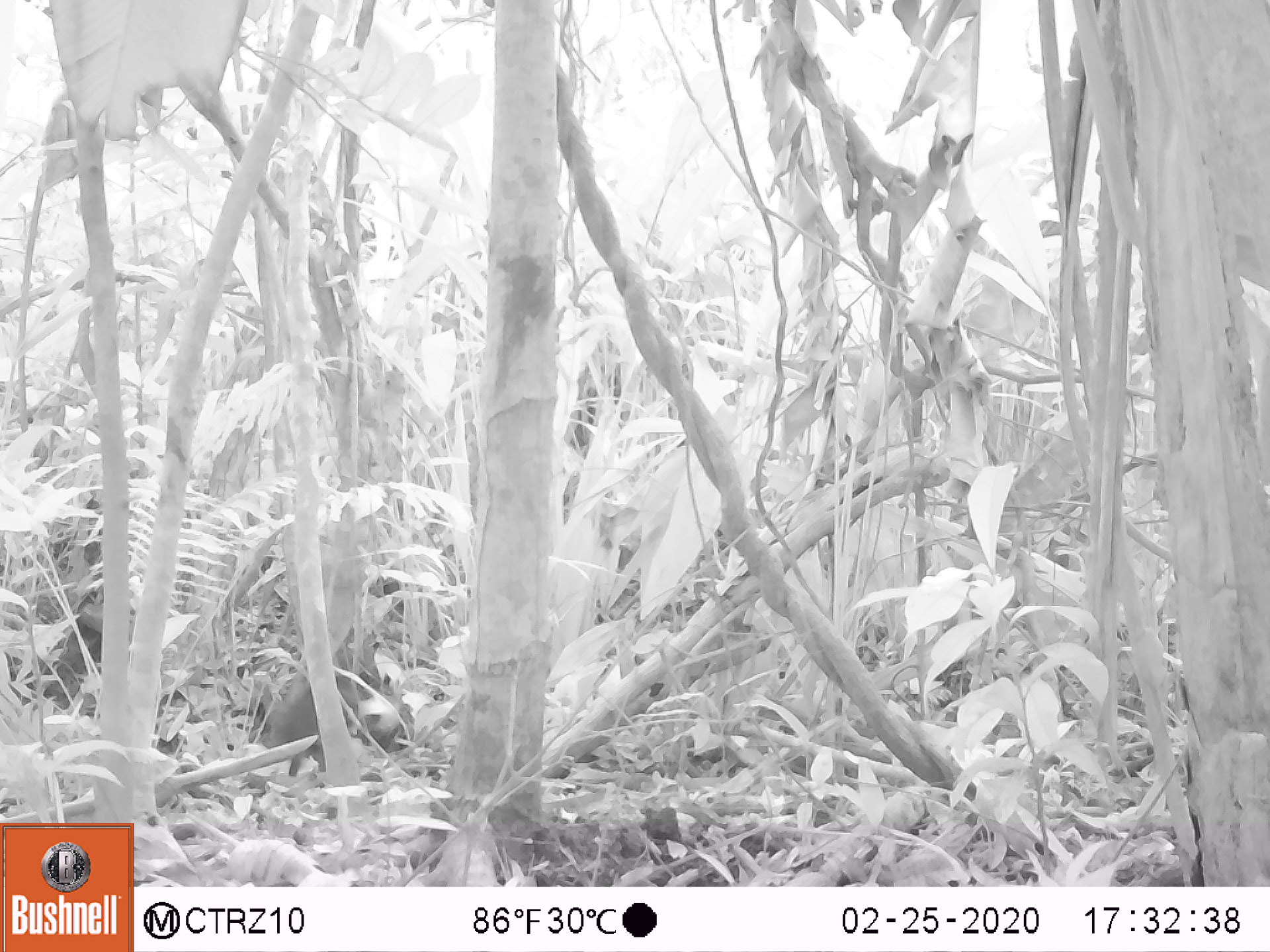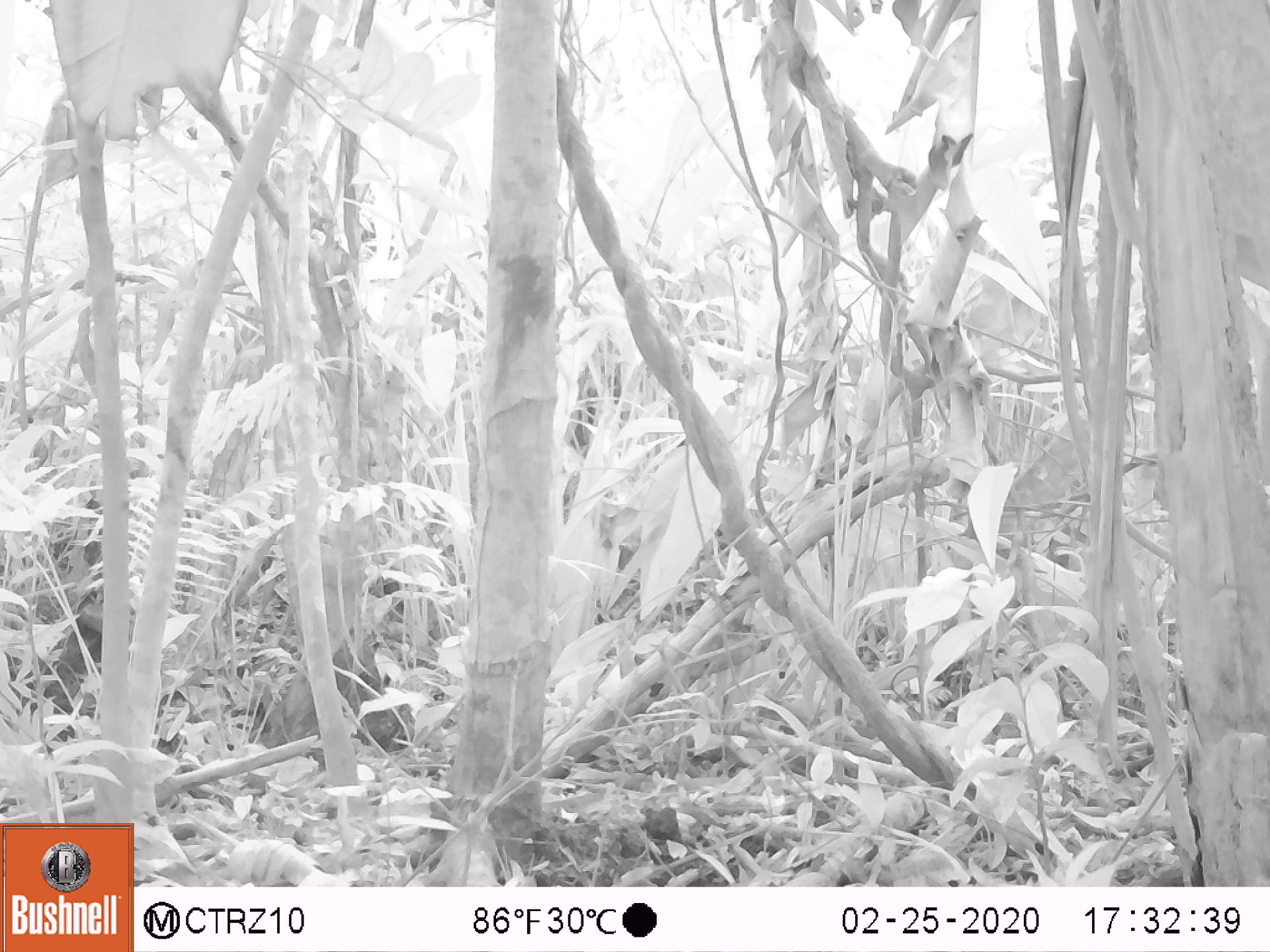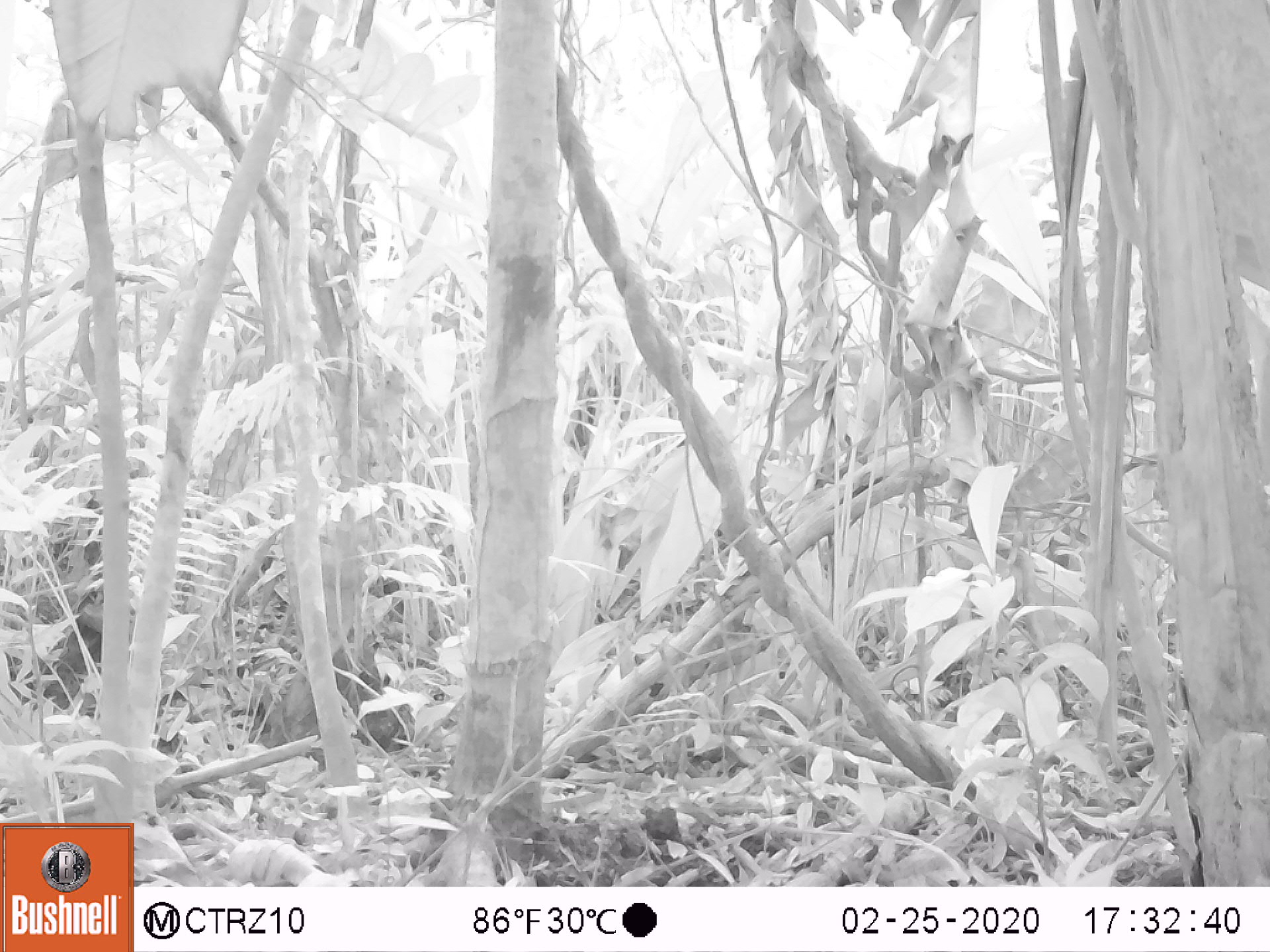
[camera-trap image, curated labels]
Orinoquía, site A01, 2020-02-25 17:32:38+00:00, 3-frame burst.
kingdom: Animalia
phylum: Chordata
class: Mammalia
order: Artiodactyla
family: Tayassuidae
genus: Pecari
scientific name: Pecari tajacu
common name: collared peccary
Collared peccary (Pecari tajacu).